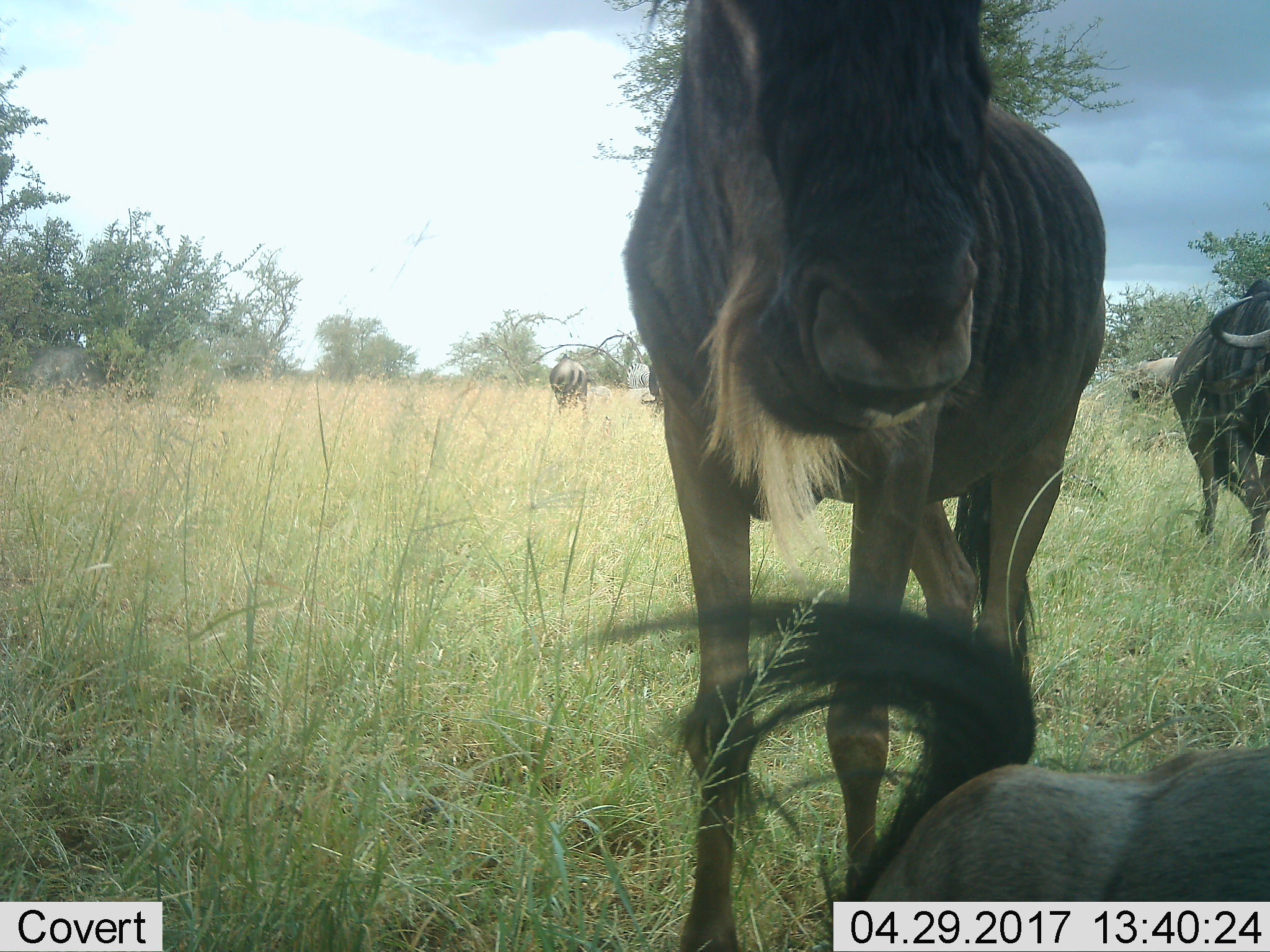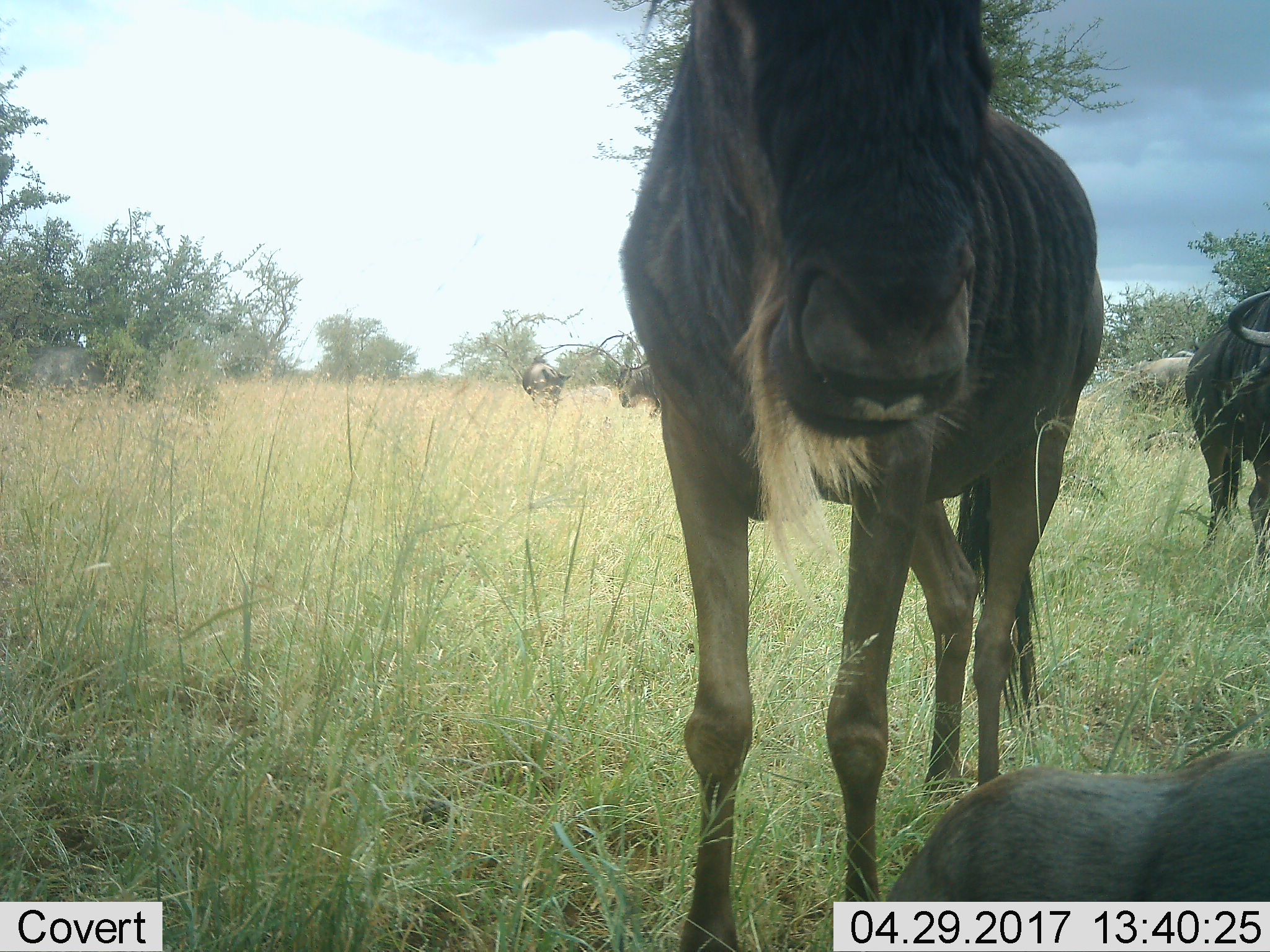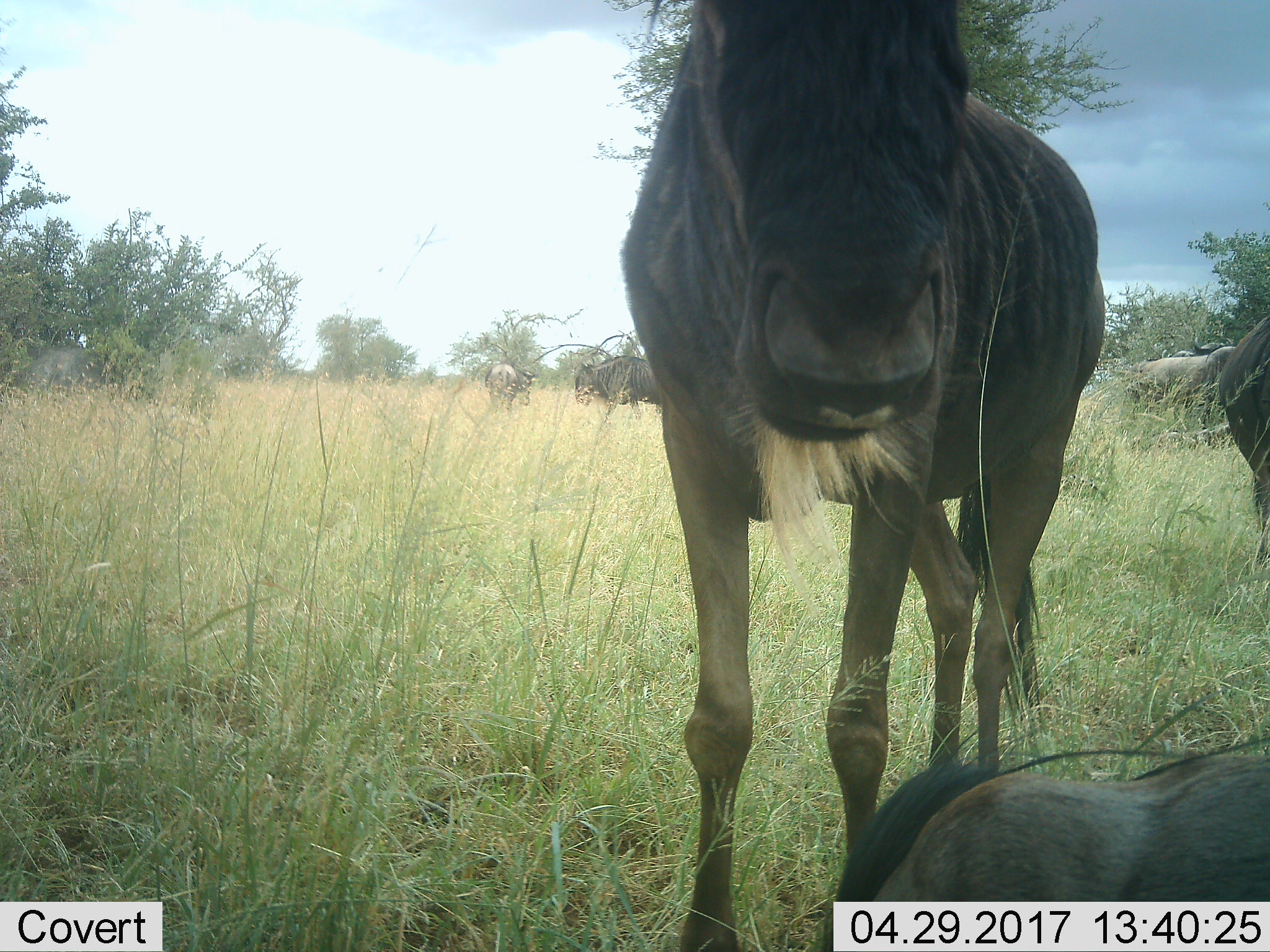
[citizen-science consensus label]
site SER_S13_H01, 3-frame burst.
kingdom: Animalia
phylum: Chordata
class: Mammalia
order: Artiodactyla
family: Bovidae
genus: Connochaetes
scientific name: Connochaetes taurinus taurinus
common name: blue wildebeest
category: wildebeestblue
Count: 4.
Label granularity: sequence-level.